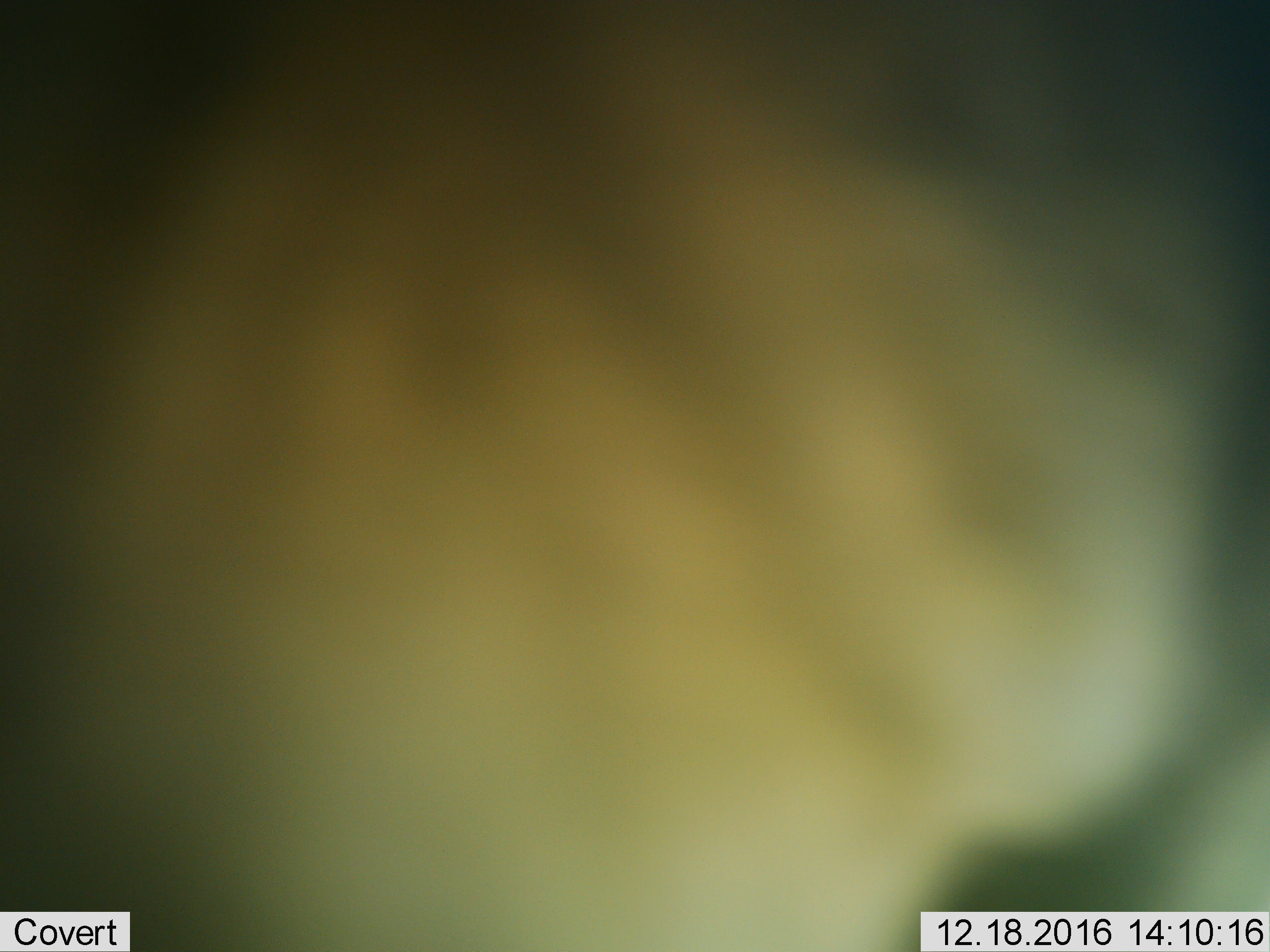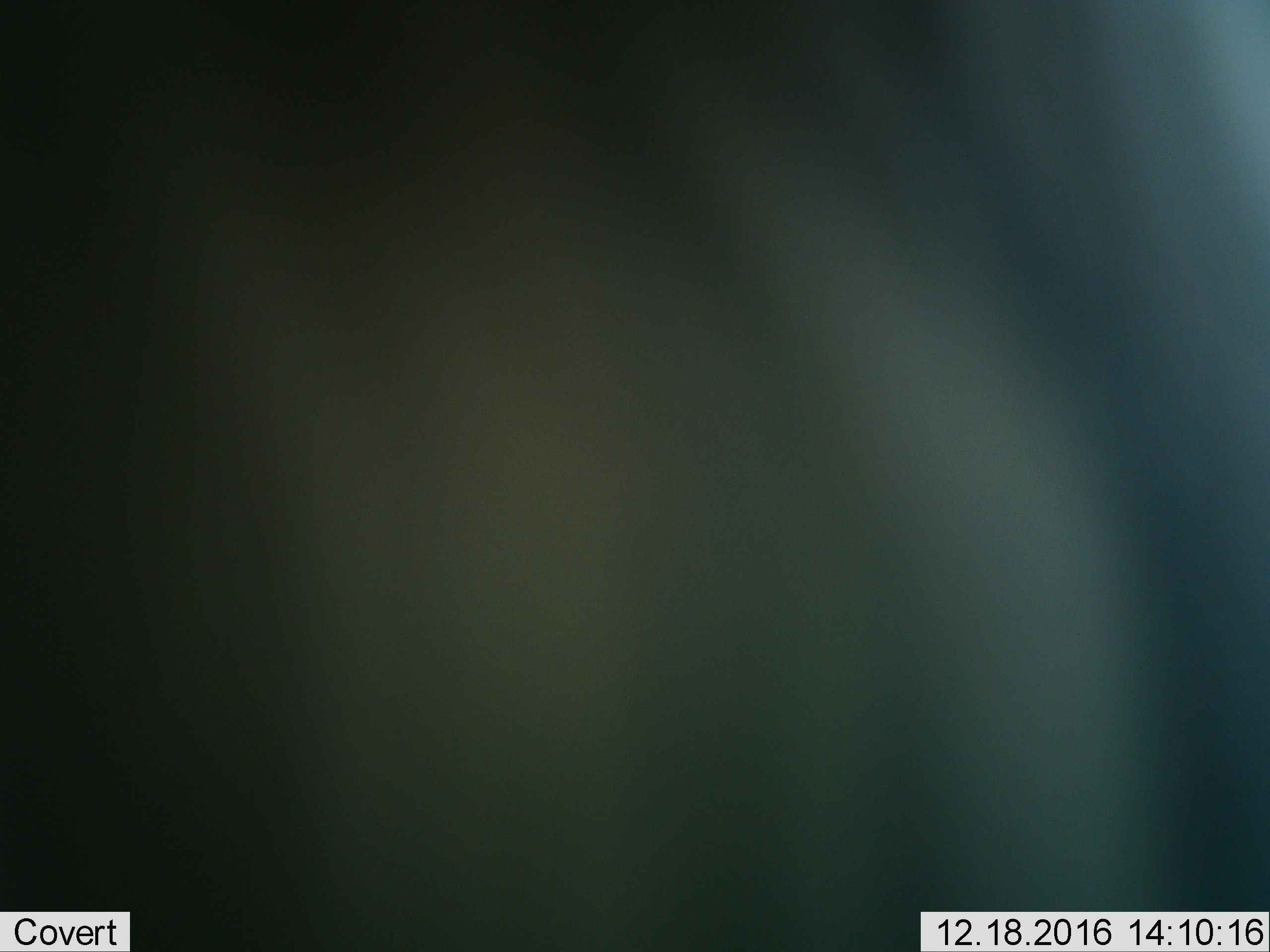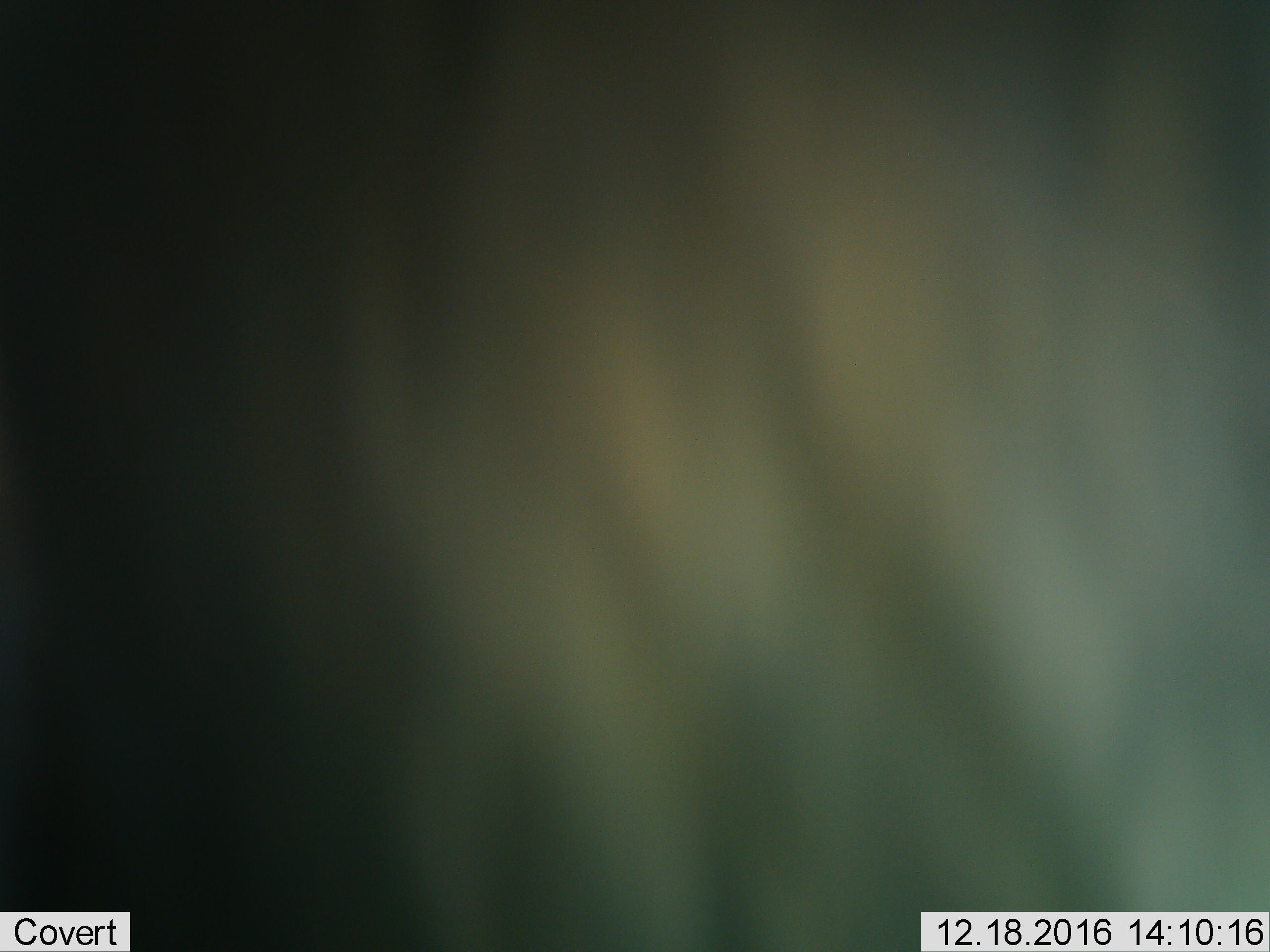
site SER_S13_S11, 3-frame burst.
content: unidentified animal